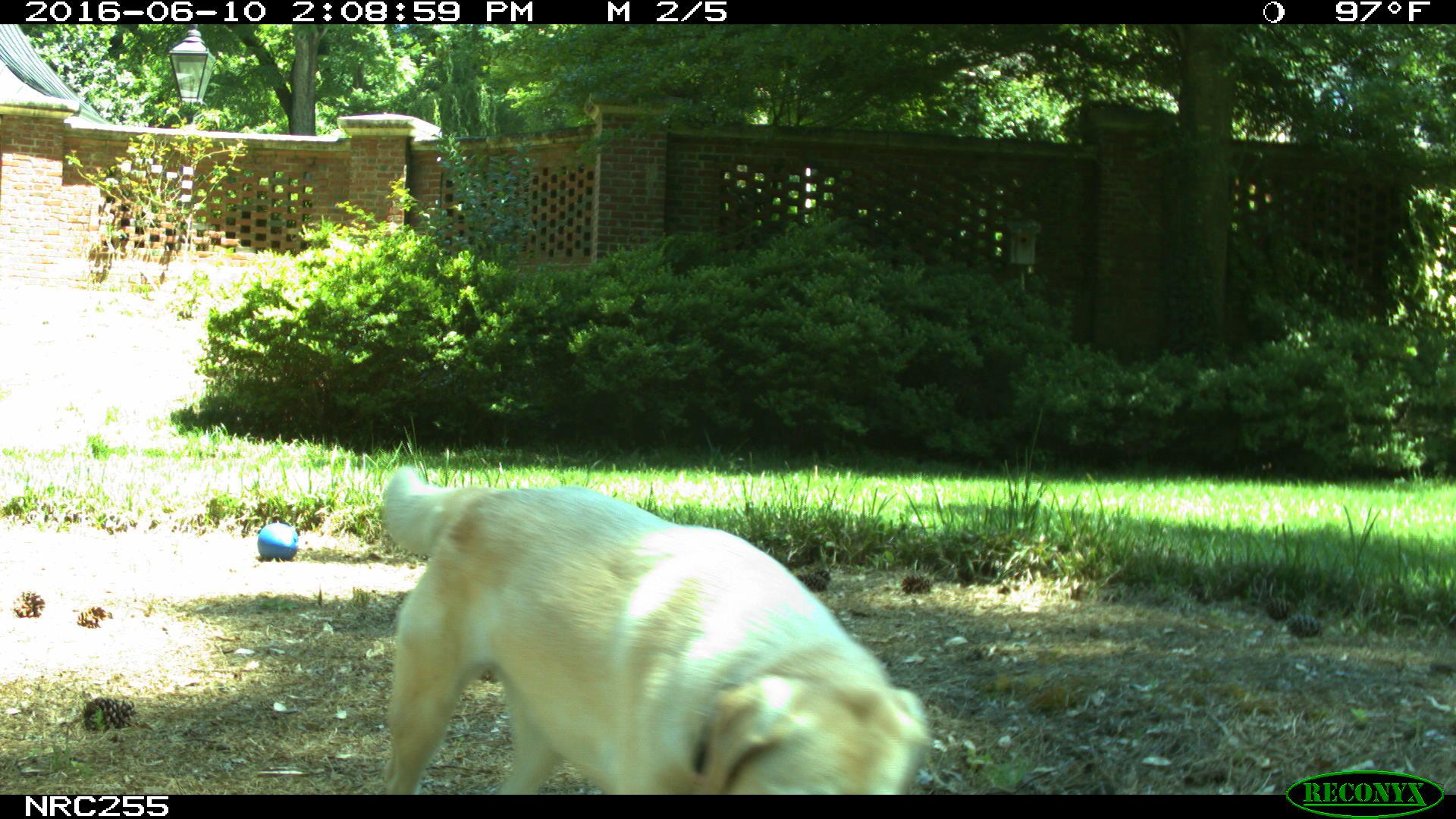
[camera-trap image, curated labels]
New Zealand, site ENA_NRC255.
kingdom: Animalia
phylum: Chordata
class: Mammalia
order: Carnivora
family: Canidae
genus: Canis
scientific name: Canis familiaris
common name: domestic dog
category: dog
Dog (domestic dog) (Canis familiaris).